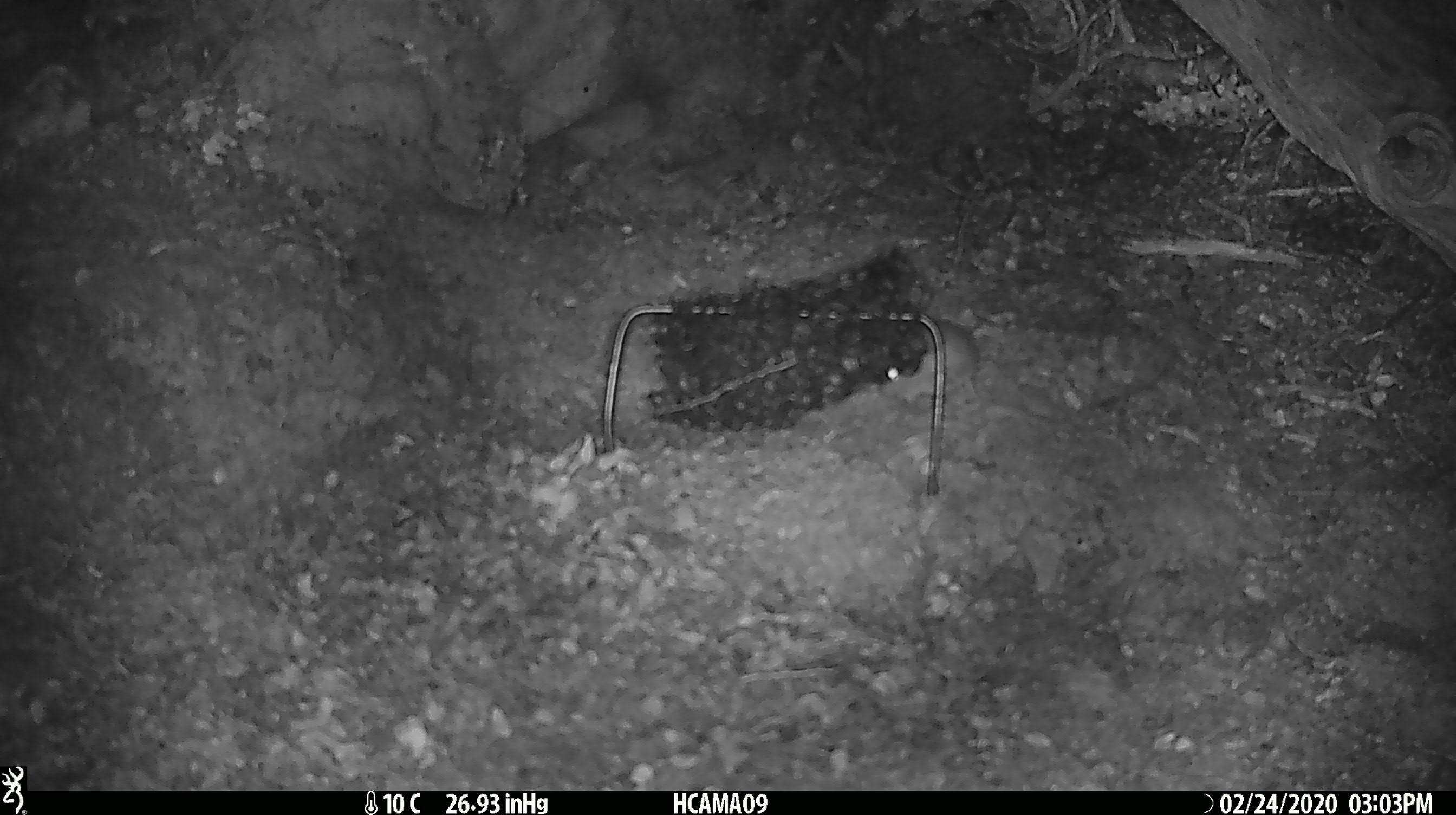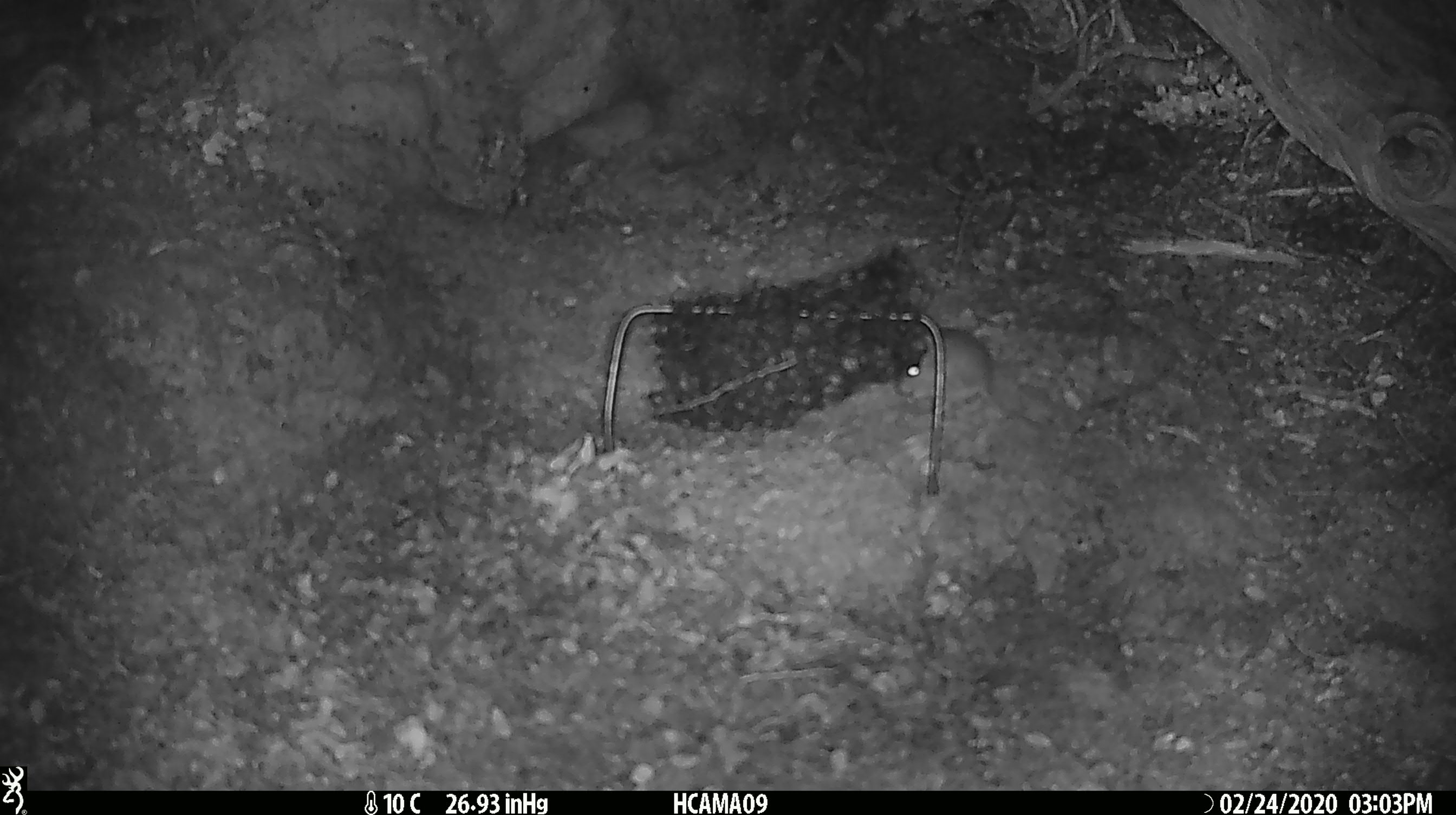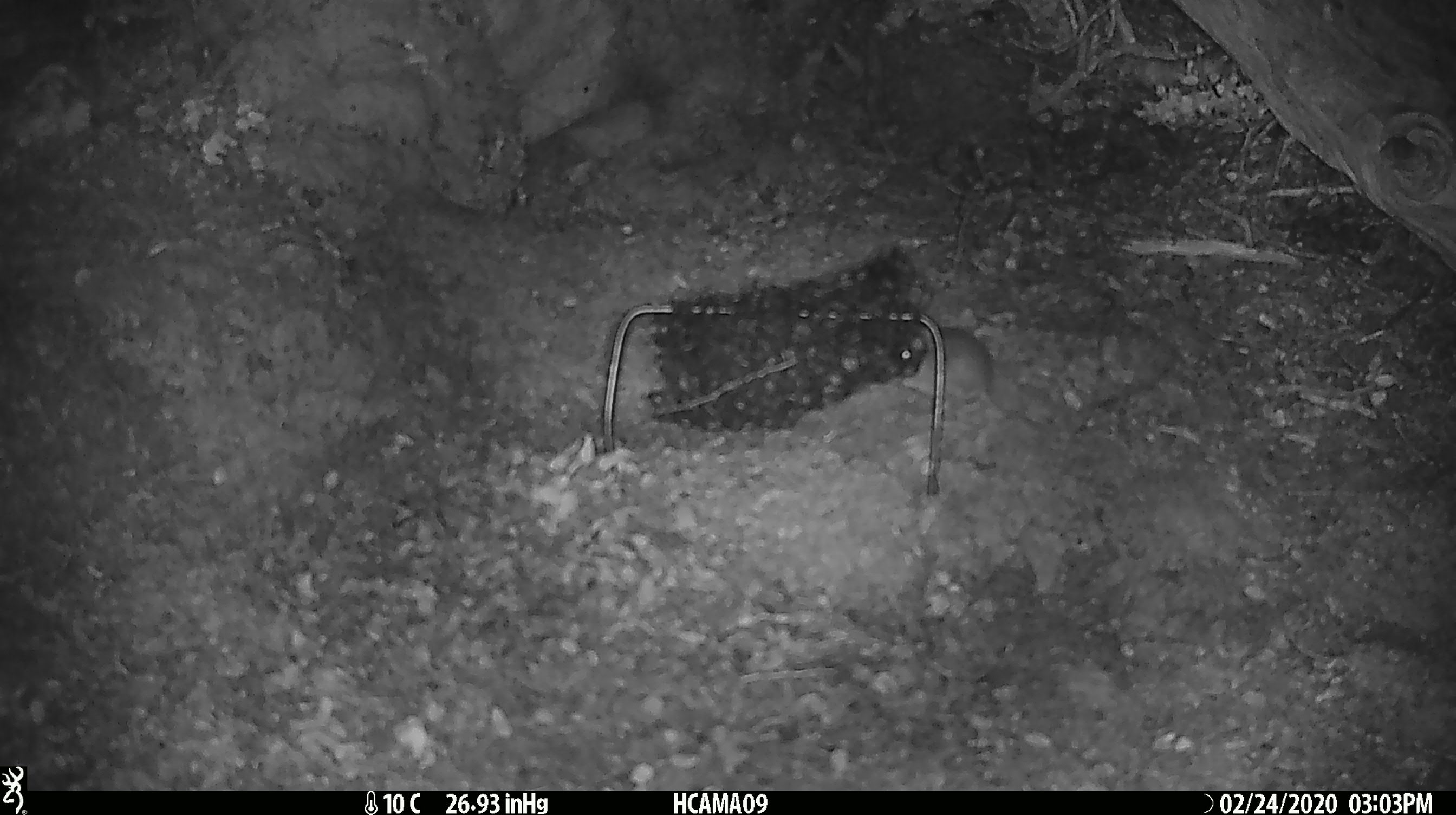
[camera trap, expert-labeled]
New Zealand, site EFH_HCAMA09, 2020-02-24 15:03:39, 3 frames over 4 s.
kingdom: Animalia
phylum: Chordata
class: Mammalia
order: Rodentia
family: Muridae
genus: Mus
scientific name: Mus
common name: mouse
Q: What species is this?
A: Mouse (Mus).